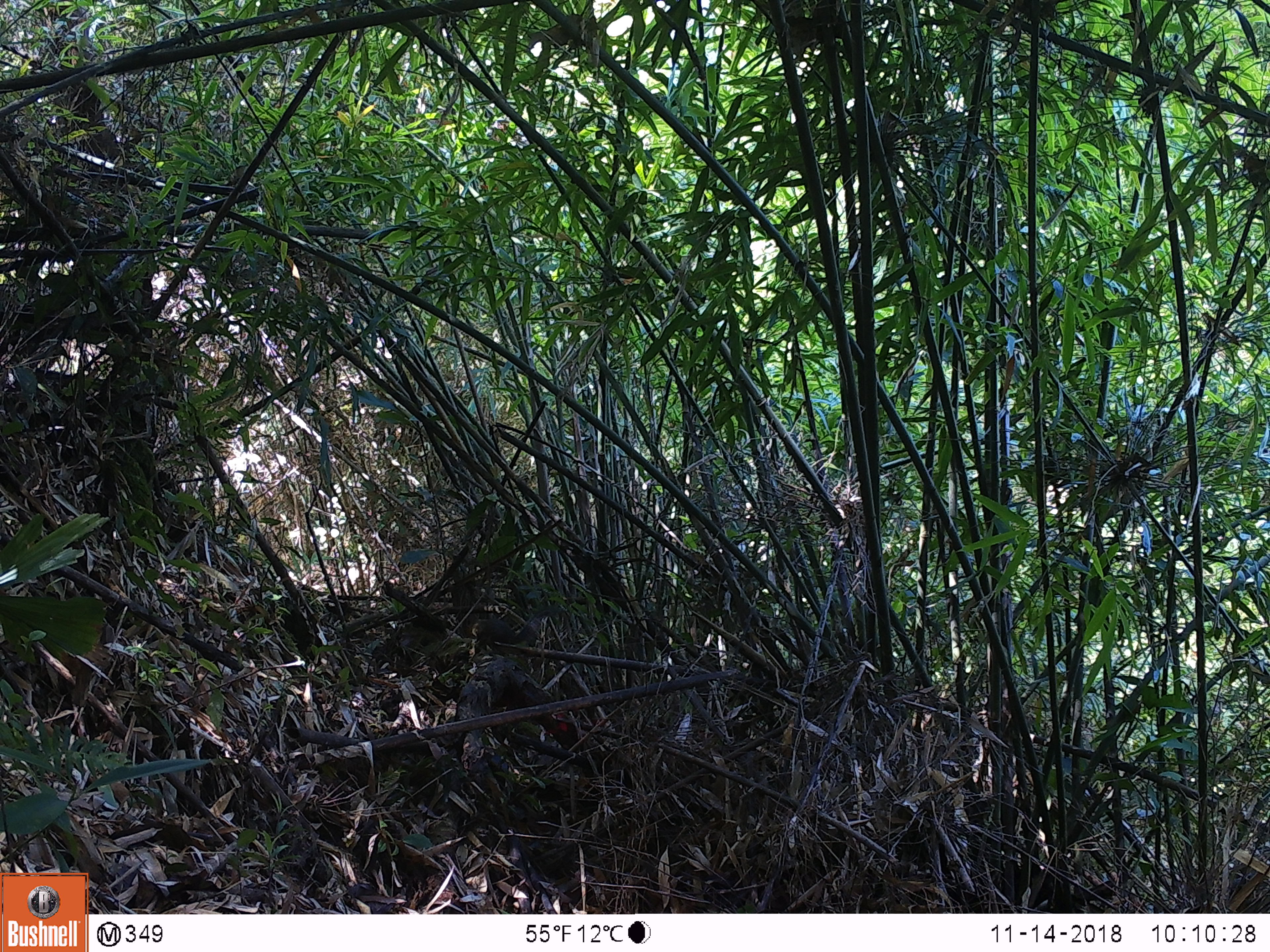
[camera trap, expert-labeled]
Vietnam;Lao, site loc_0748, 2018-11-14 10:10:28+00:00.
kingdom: Animalia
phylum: Chordata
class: Mammalia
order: Rodentia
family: Sciuridae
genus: Dremomys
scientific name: Dremomys rufigenis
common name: red-cheeked squirrel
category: red cheeked squirrel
Red cheeked squirrel (red-cheeked squirrel) (Dremomys rufigenis). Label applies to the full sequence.